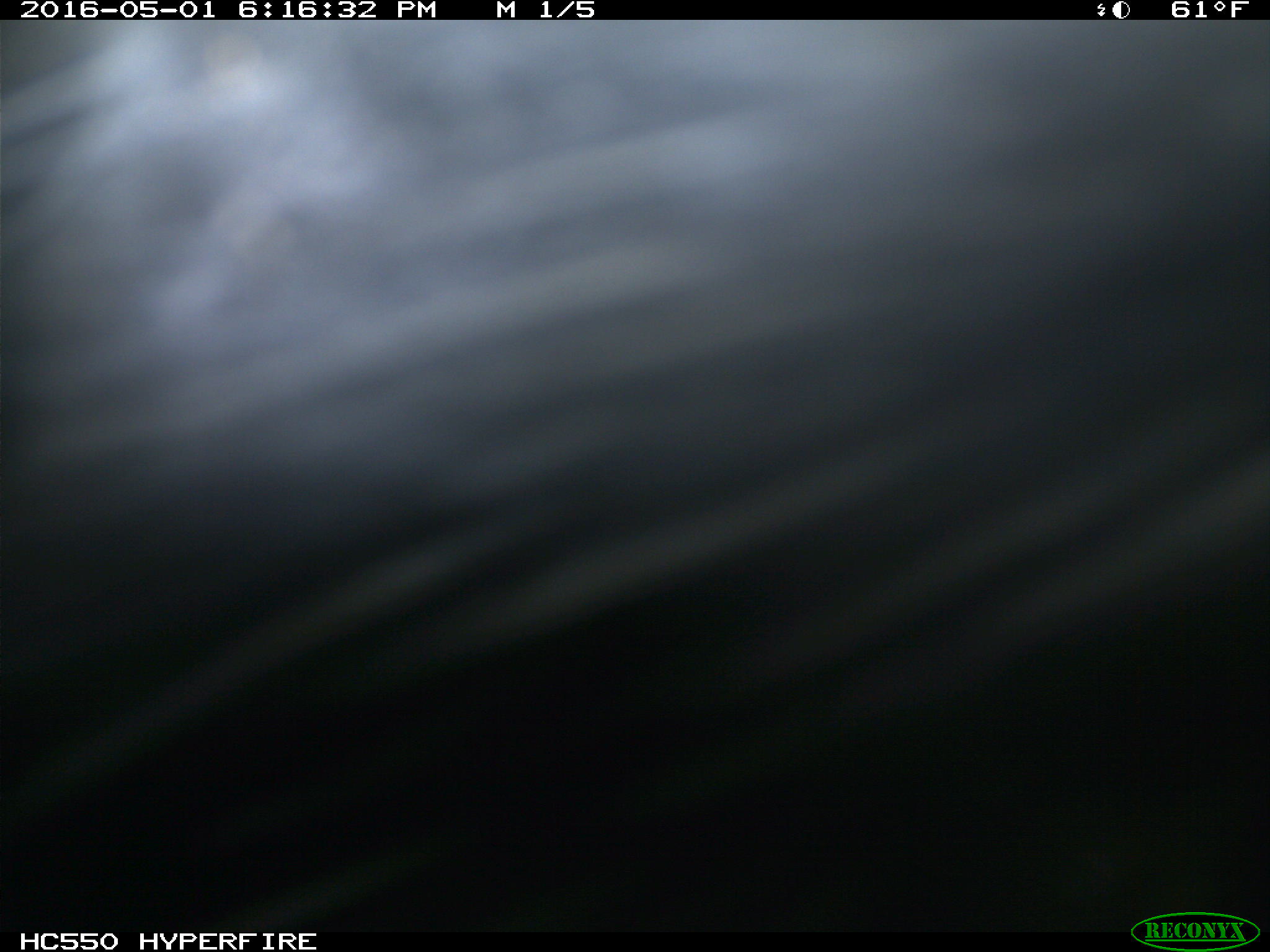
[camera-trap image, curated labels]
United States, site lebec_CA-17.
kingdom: Animalia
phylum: Chordata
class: Mammalia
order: Artiodactyla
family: Bovidae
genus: Bos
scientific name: Bos taurus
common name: domestic cow